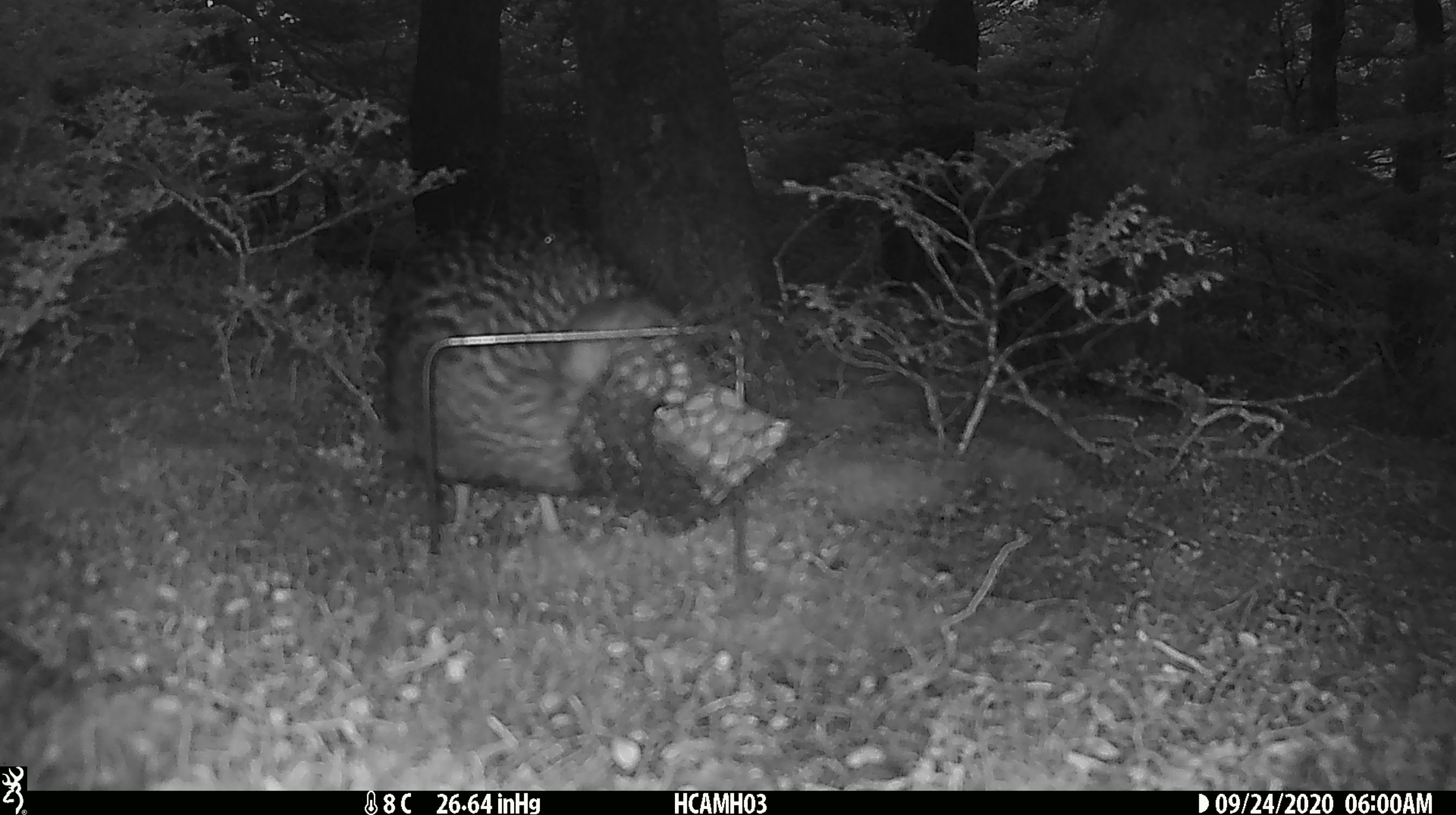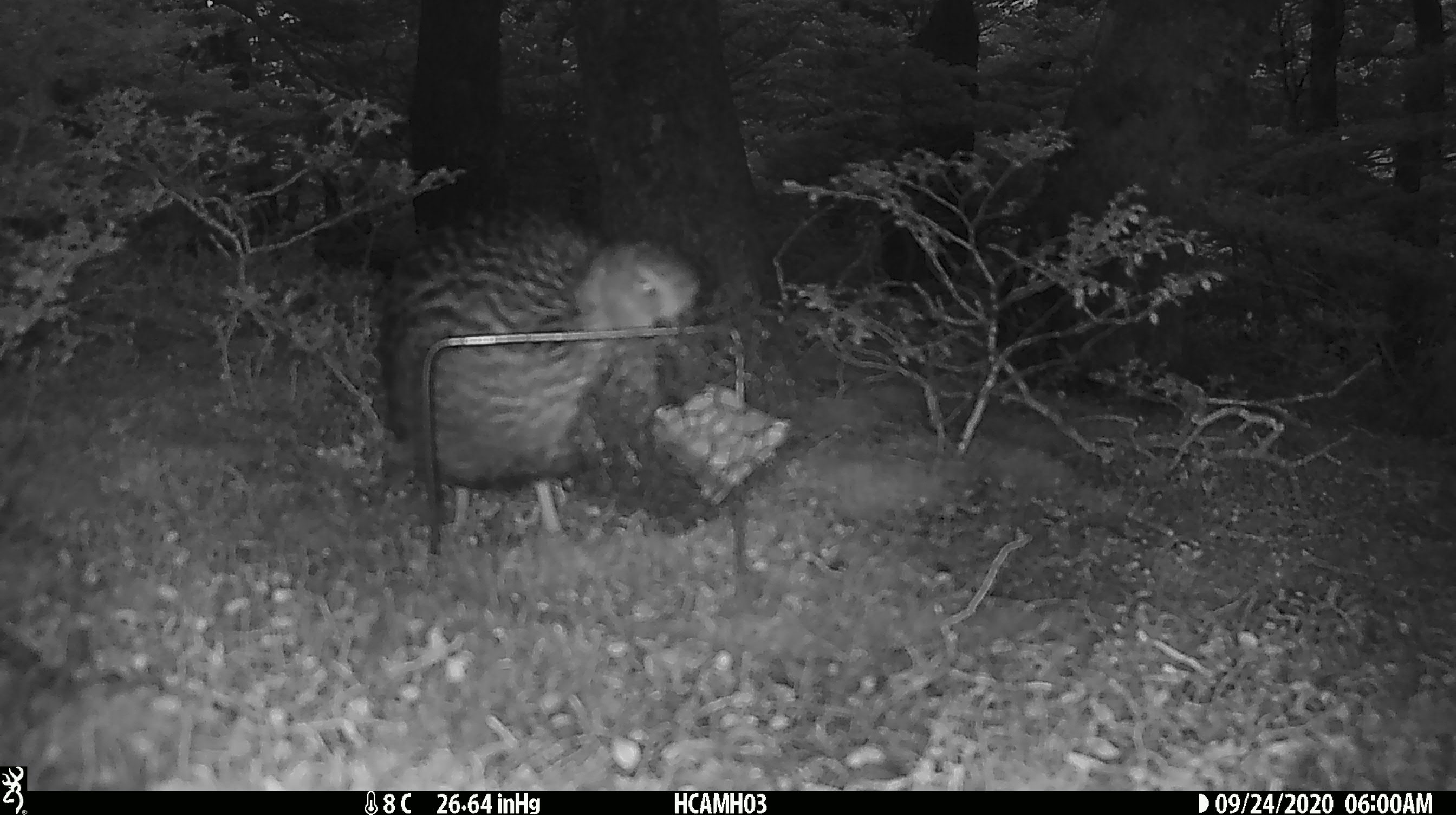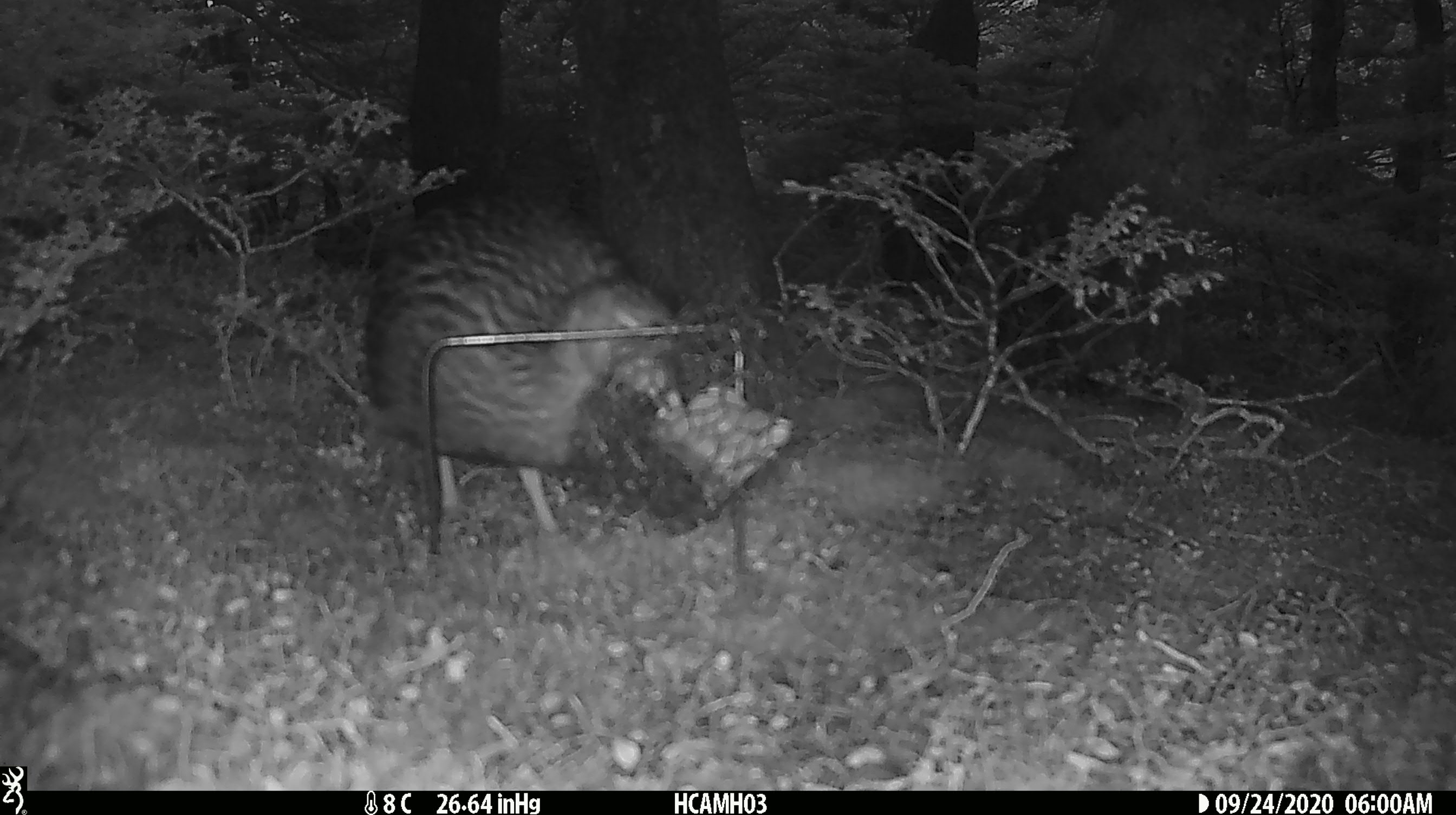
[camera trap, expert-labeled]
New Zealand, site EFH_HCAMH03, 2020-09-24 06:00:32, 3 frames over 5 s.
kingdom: Animalia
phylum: Chordata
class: Aves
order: Gruiformes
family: Rallidae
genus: Gallirallus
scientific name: Gallirallus australis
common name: weka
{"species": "weka (Gallirallus australis)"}